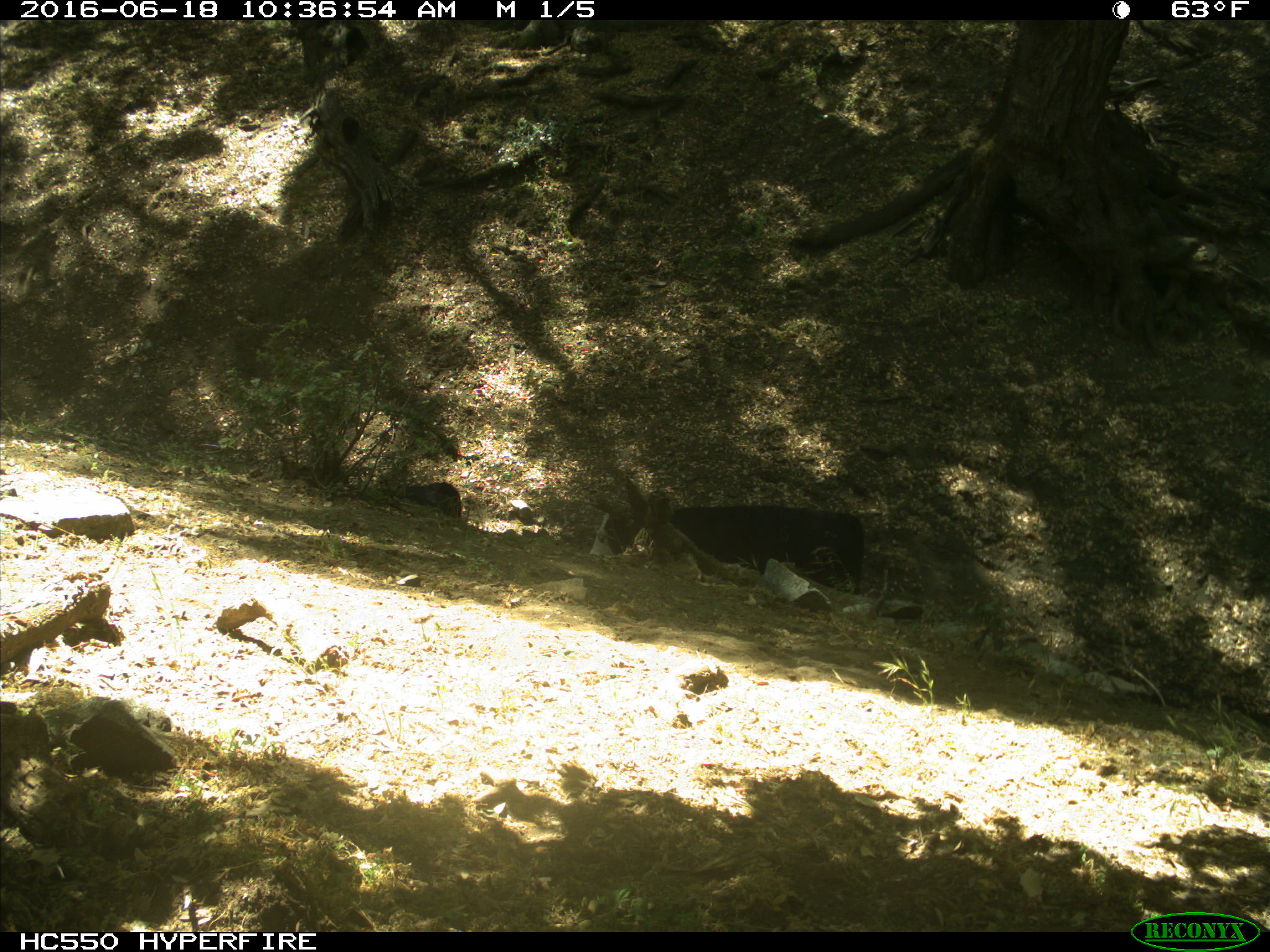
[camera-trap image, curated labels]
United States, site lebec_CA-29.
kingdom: Animalia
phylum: Chordata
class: Mammalia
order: Artiodactyla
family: Bovidae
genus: Bos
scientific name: Bos taurus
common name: domestic cow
Bos taurus (domestic cow).